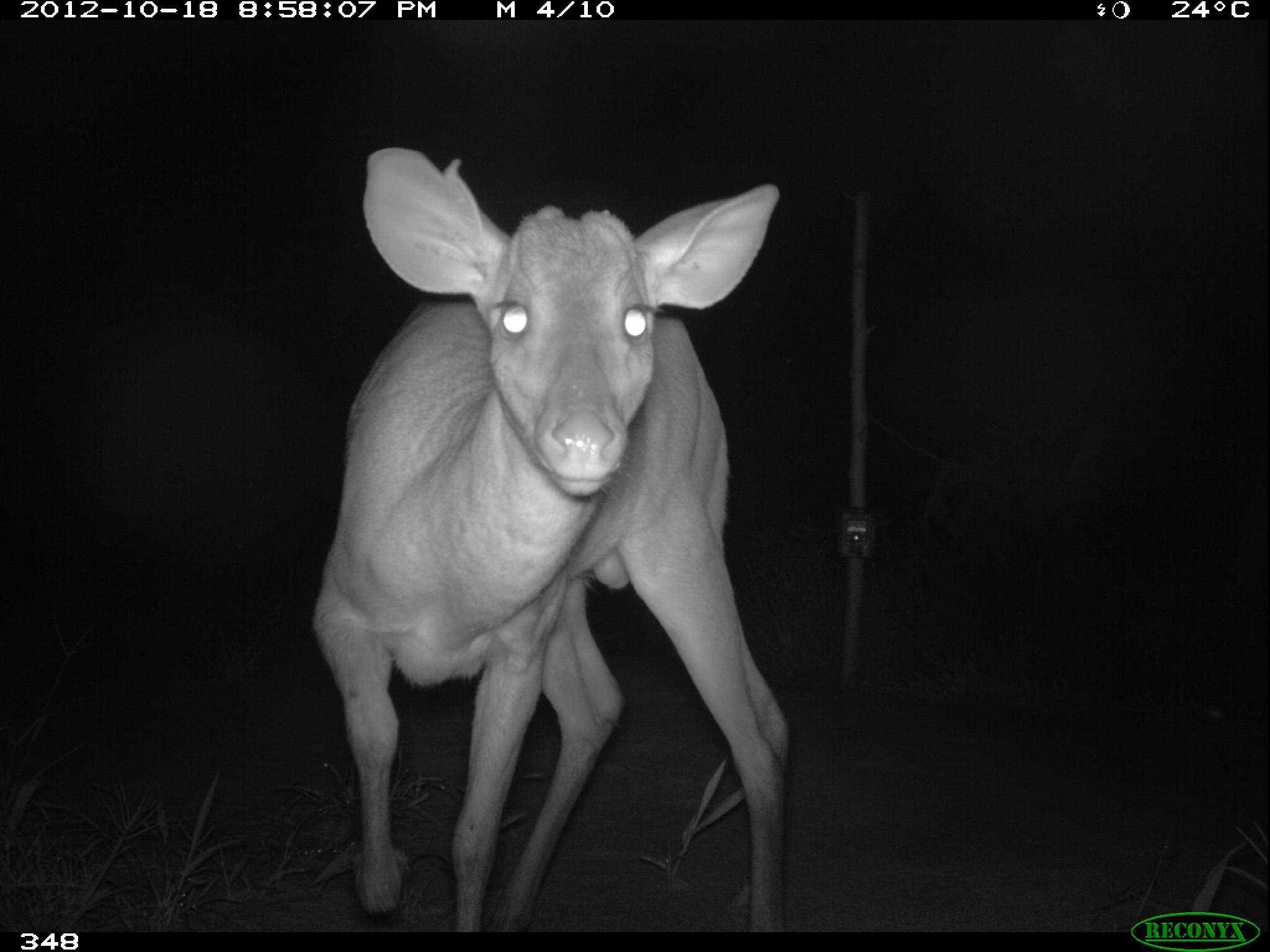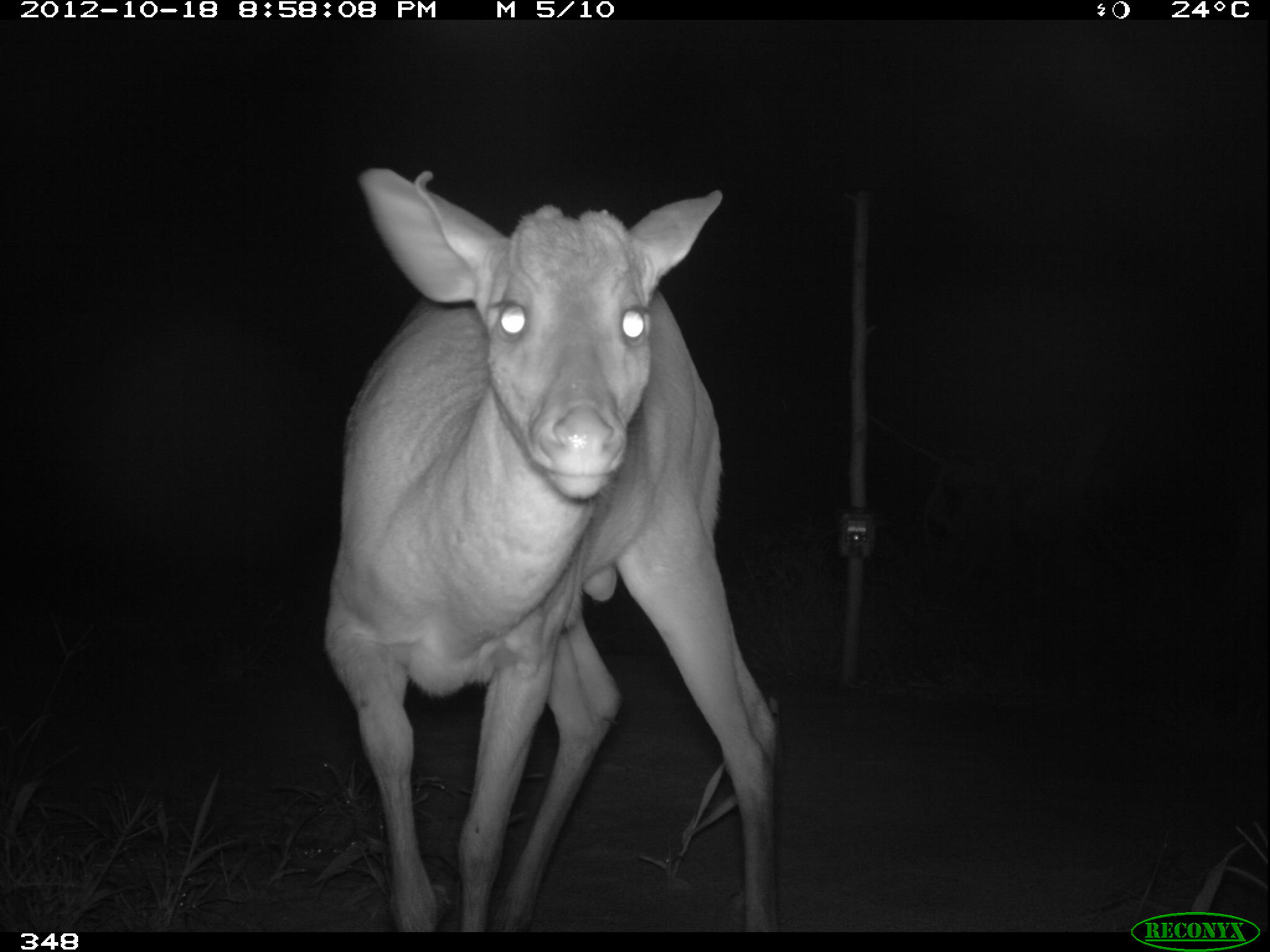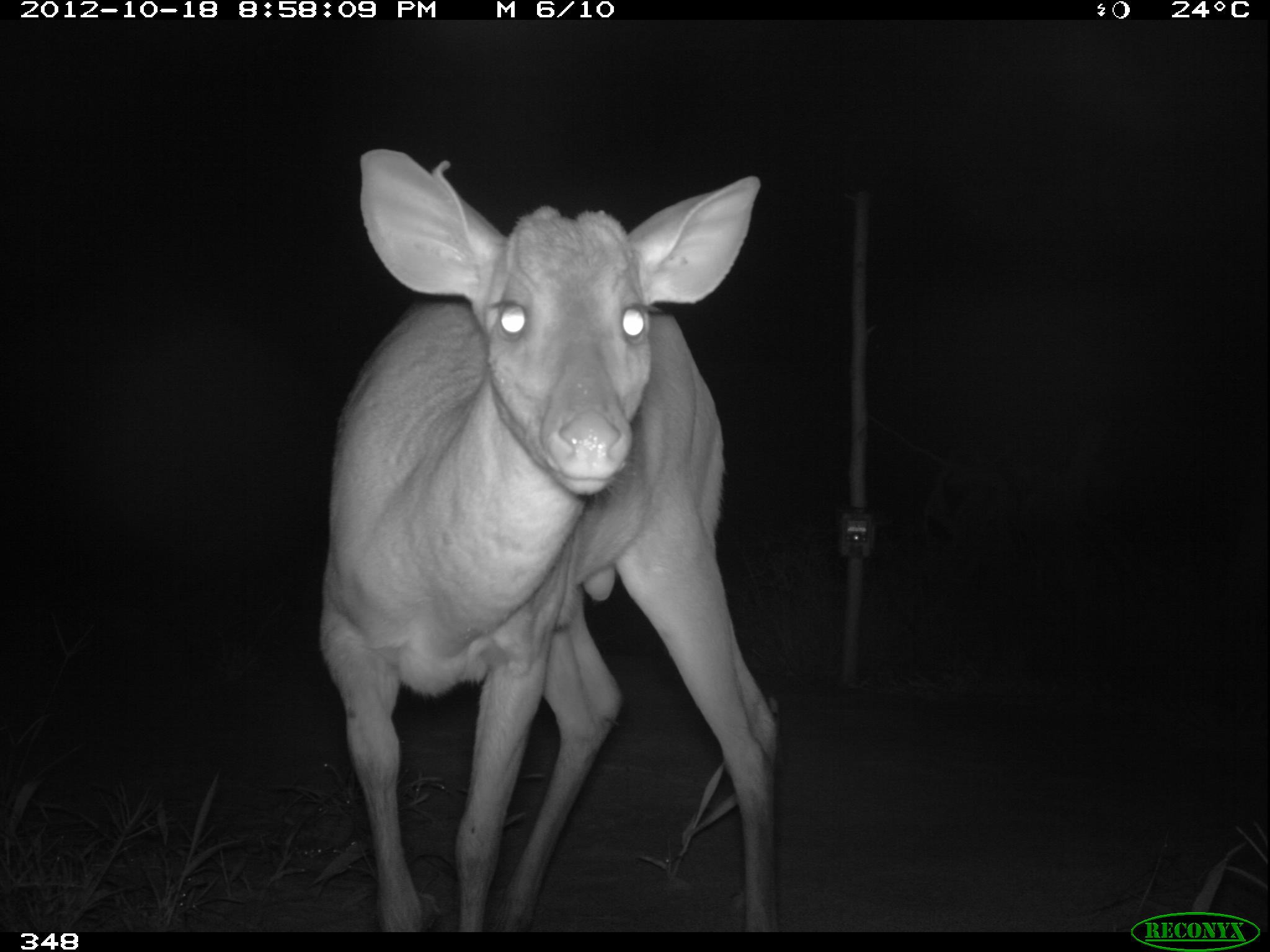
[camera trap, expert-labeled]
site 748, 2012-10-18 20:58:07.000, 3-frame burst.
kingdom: Animalia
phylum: Chordata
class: Mammalia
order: Artiodactyla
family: Cervidae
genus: Mazama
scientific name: Mazama americana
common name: red brocket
Mazama americana (red brocket).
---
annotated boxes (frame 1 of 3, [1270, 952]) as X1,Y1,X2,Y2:
mazama americana: 309,145,791,932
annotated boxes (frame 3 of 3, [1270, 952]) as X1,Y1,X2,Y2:
mazama americana: 314,145,777,932